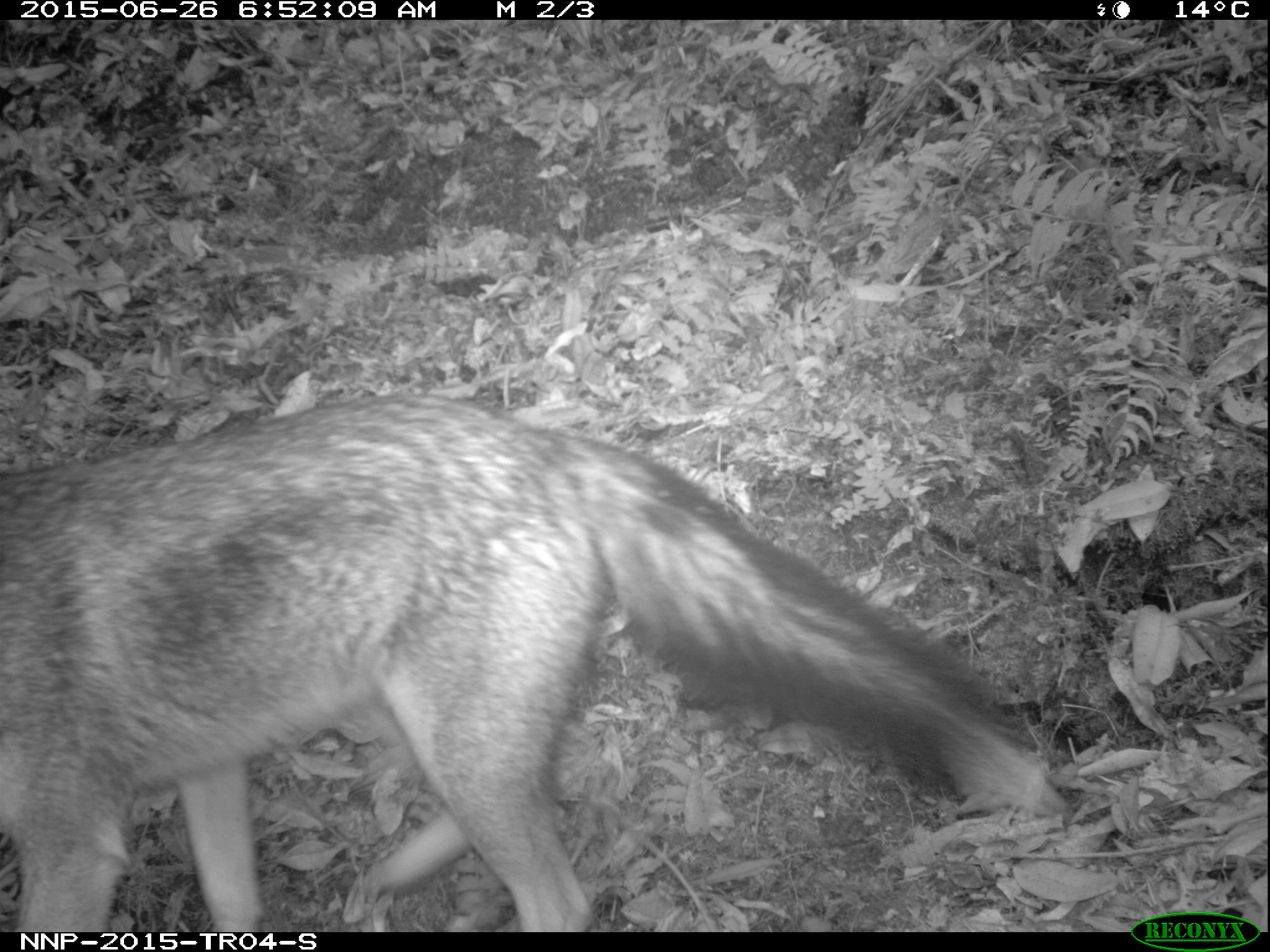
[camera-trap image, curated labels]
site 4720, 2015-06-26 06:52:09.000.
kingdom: Animalia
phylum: Chordata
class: Mammalia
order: Carnivora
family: Canidae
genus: Lupulella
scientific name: Lupulella adusta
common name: side-striped jackal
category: canis adustus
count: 1